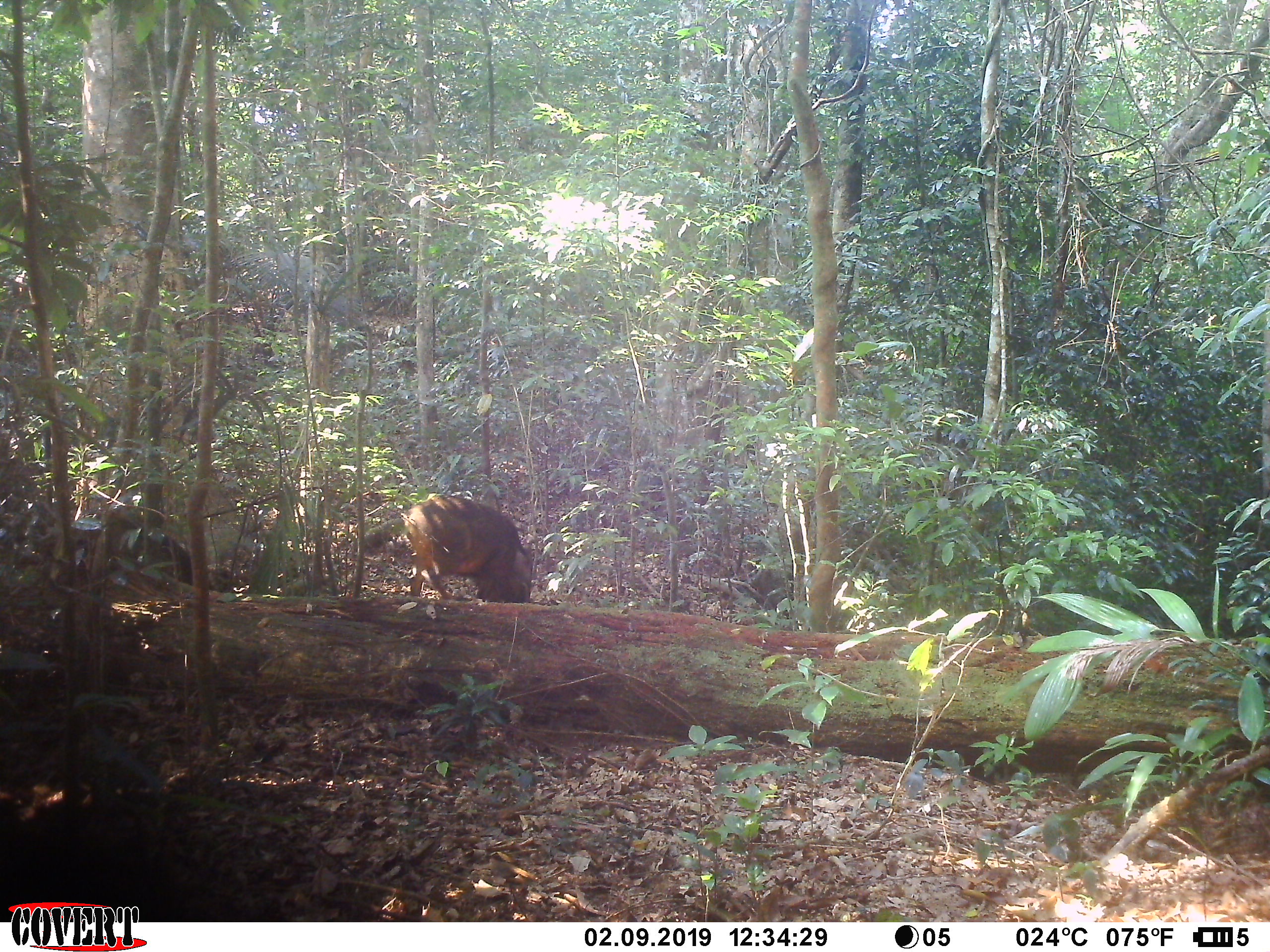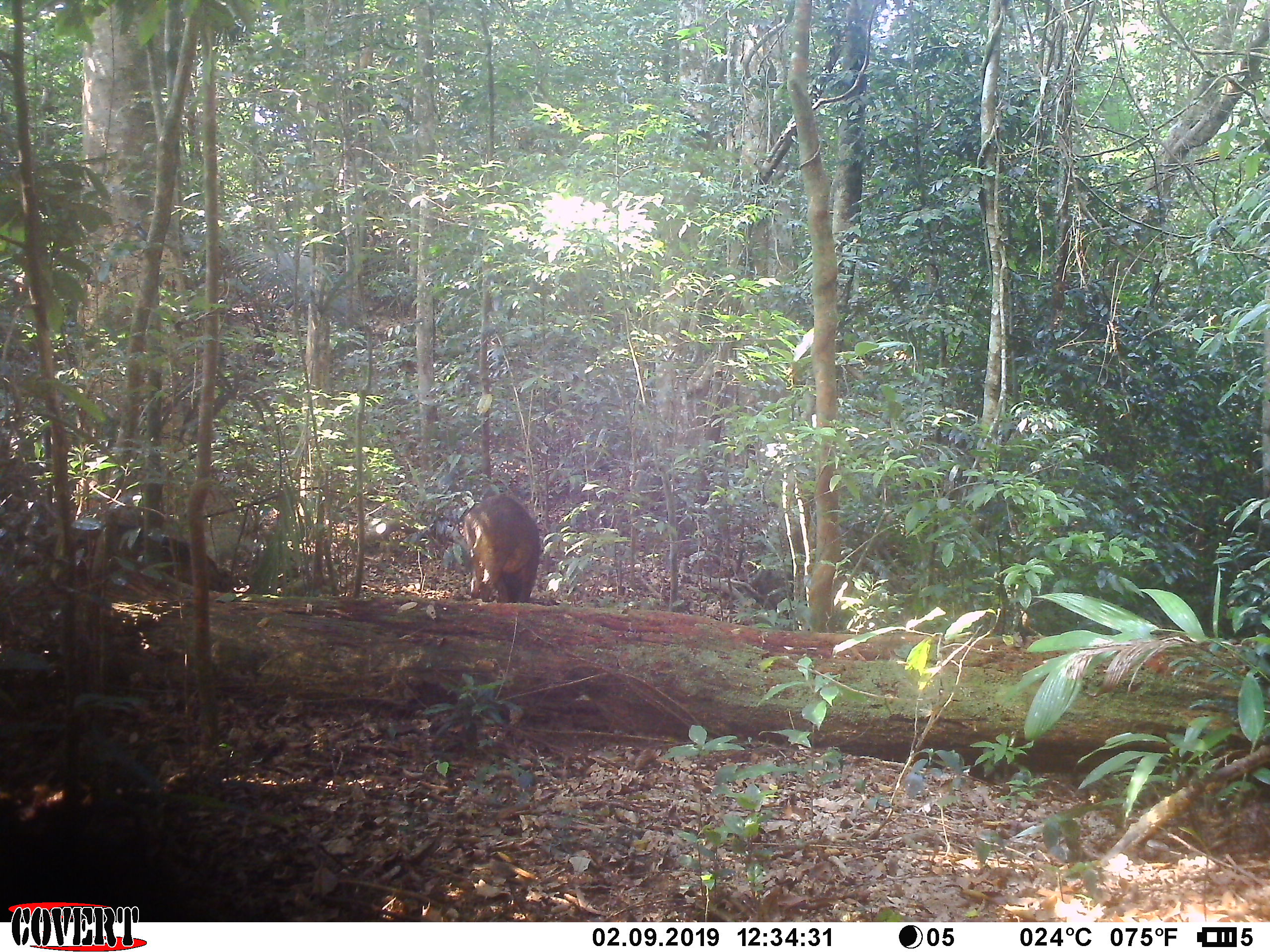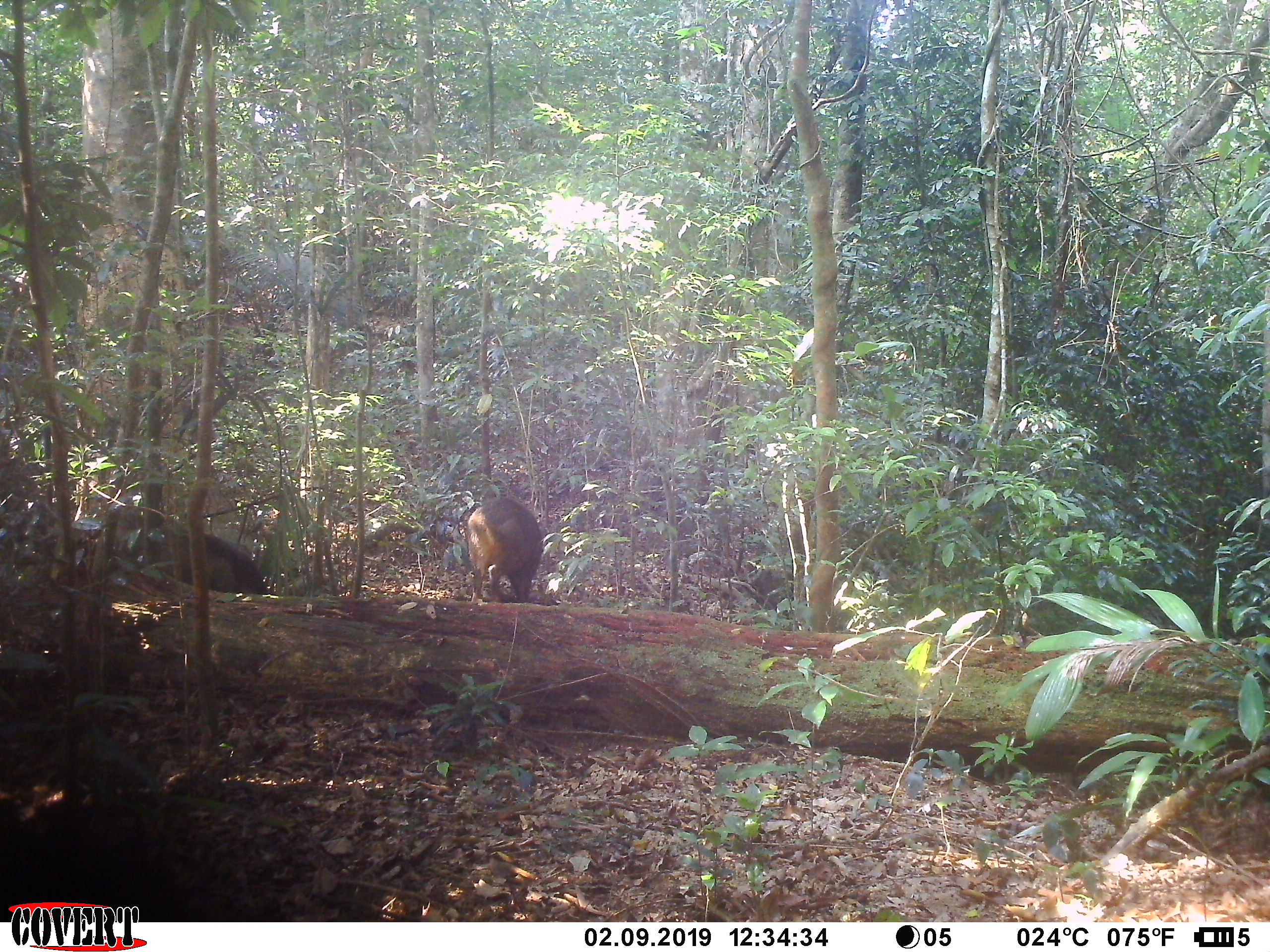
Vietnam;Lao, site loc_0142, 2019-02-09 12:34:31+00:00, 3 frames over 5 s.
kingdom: Animalia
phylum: Chordata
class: Mammalia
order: Artiodactyla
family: Suidae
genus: Sus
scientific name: Sus scrofa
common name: eurasian wild pig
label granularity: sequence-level